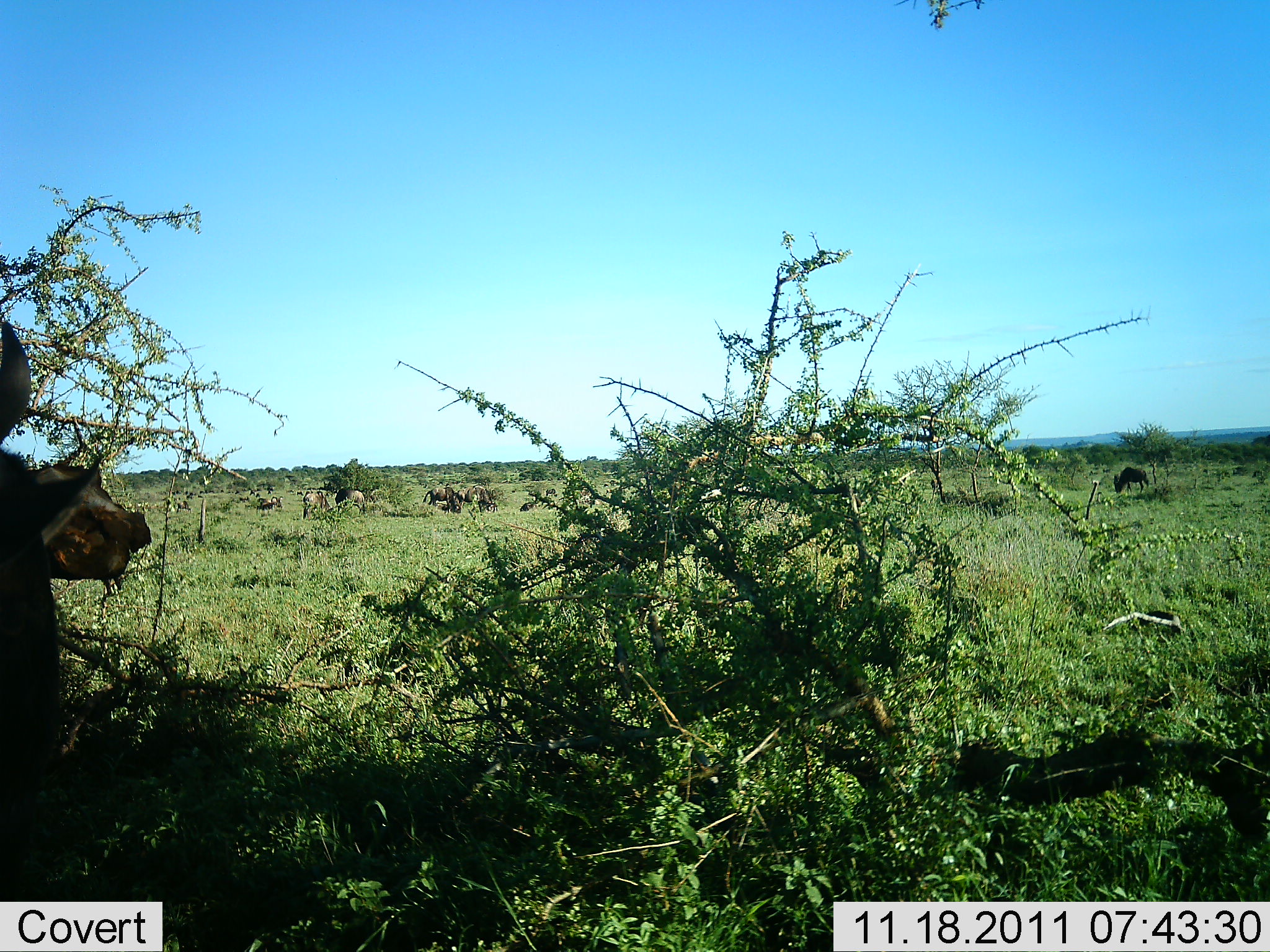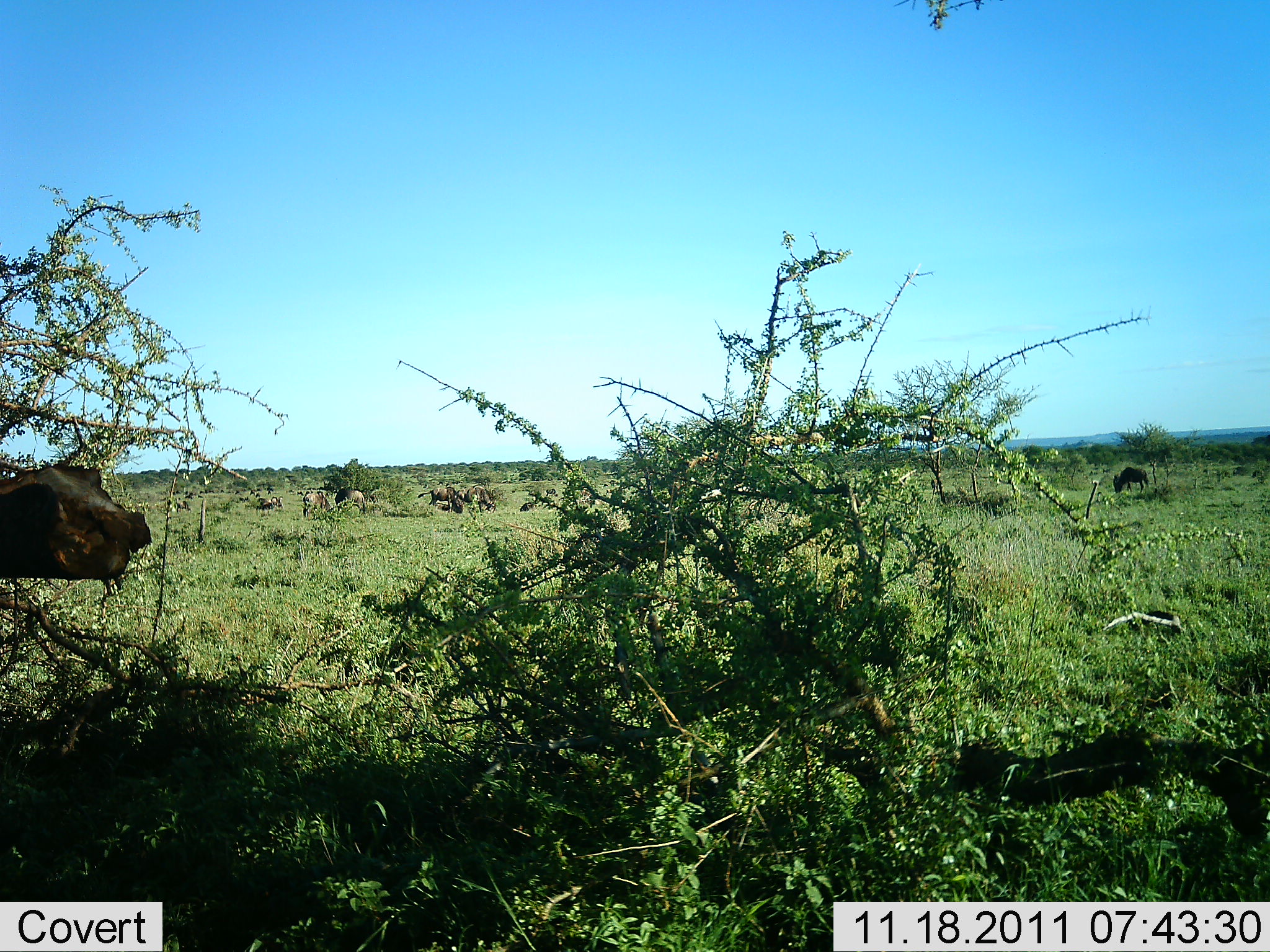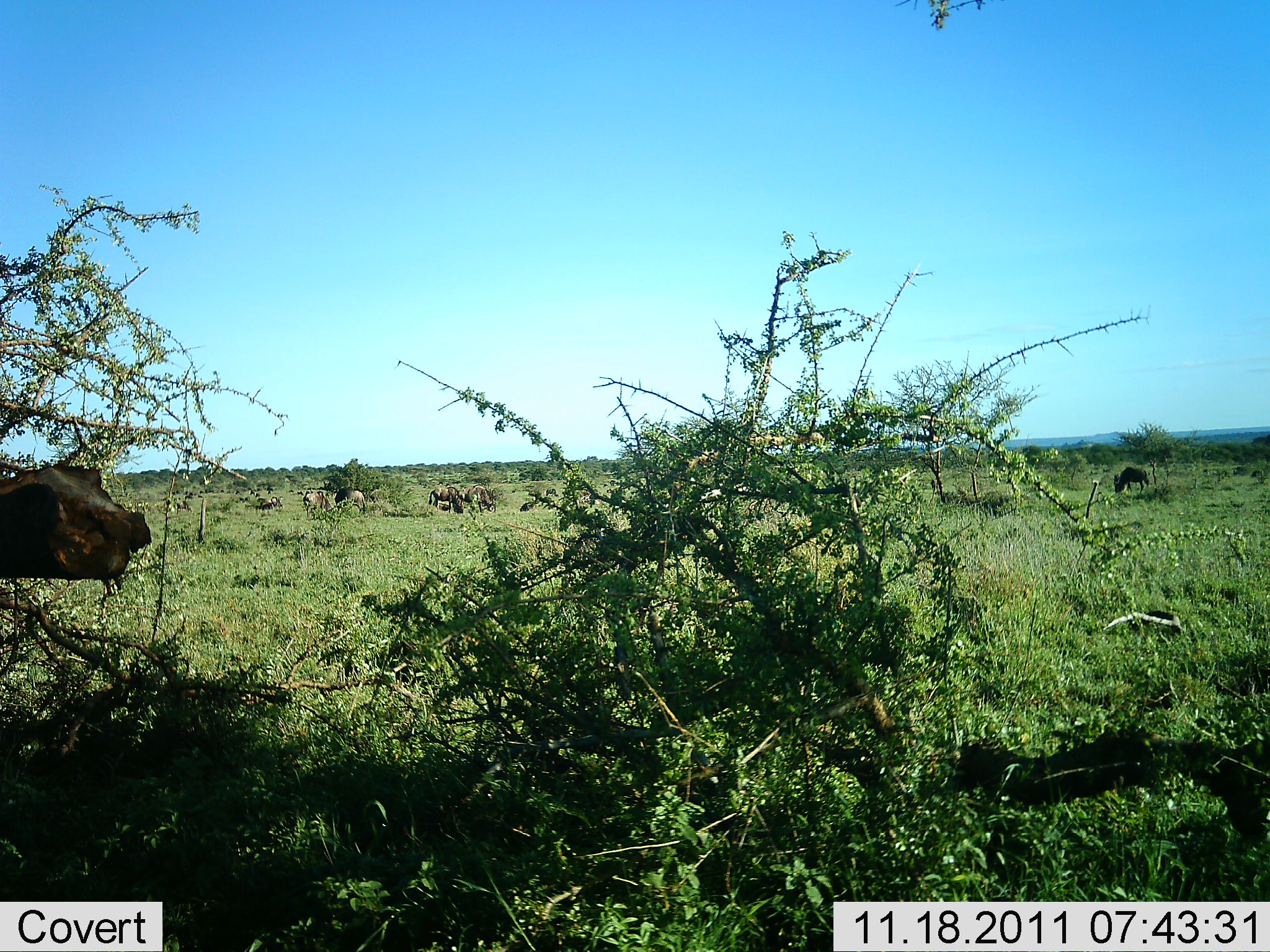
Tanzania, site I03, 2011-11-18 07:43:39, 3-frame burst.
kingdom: Animalia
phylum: Chordata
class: Mammalia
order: Artiodactyla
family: Bovidae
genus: Connochaetes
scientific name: Connochaetes taurinus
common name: blue wildebeest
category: wildebeest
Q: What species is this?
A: Wildebeest (blue wildebeest) (Connochaetes taurinus).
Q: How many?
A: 10.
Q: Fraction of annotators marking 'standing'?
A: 44%.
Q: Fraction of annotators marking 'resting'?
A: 12%.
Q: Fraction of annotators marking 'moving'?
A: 25%.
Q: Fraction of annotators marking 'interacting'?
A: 0%.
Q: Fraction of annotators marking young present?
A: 0%.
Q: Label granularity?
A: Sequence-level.